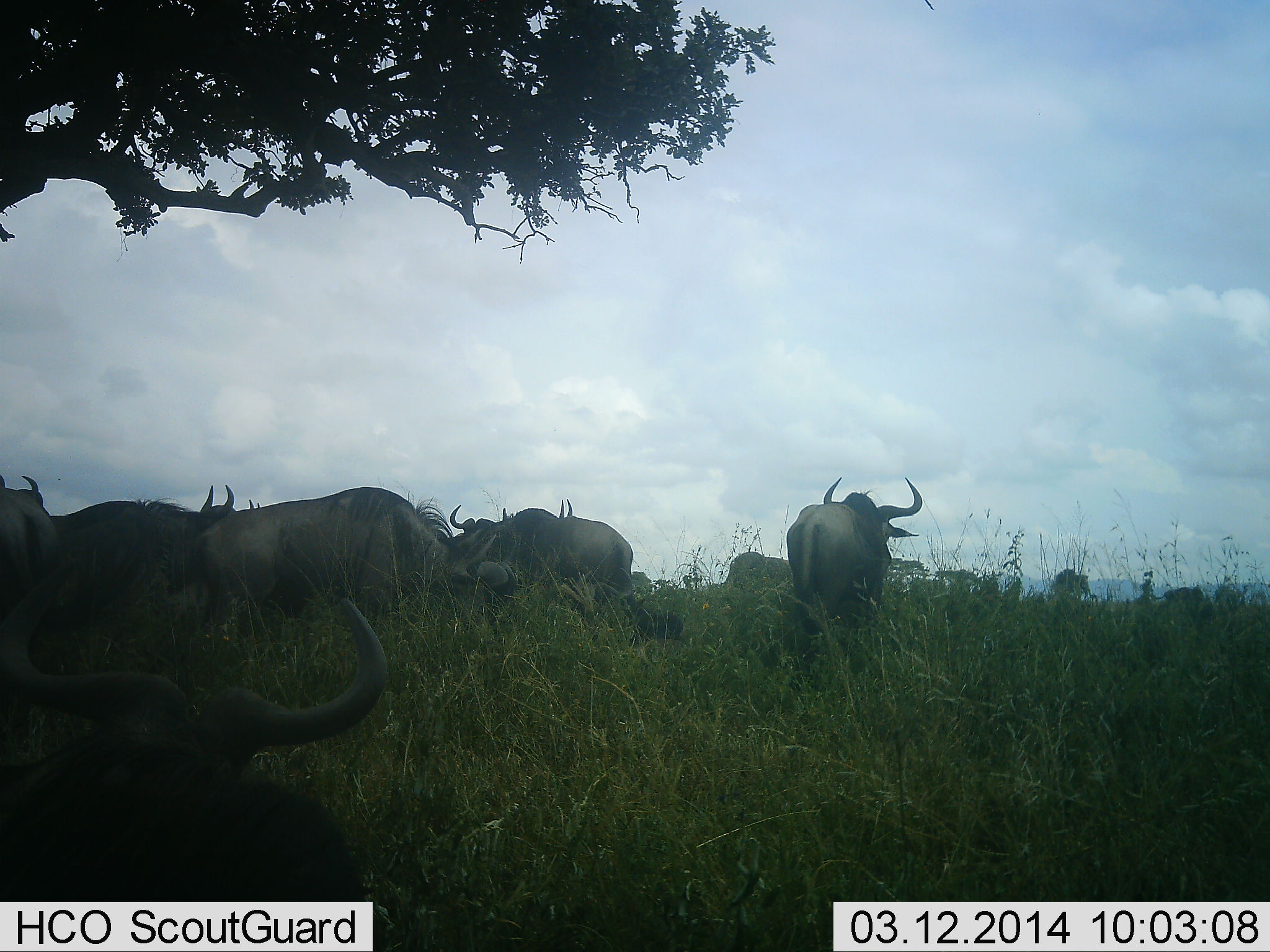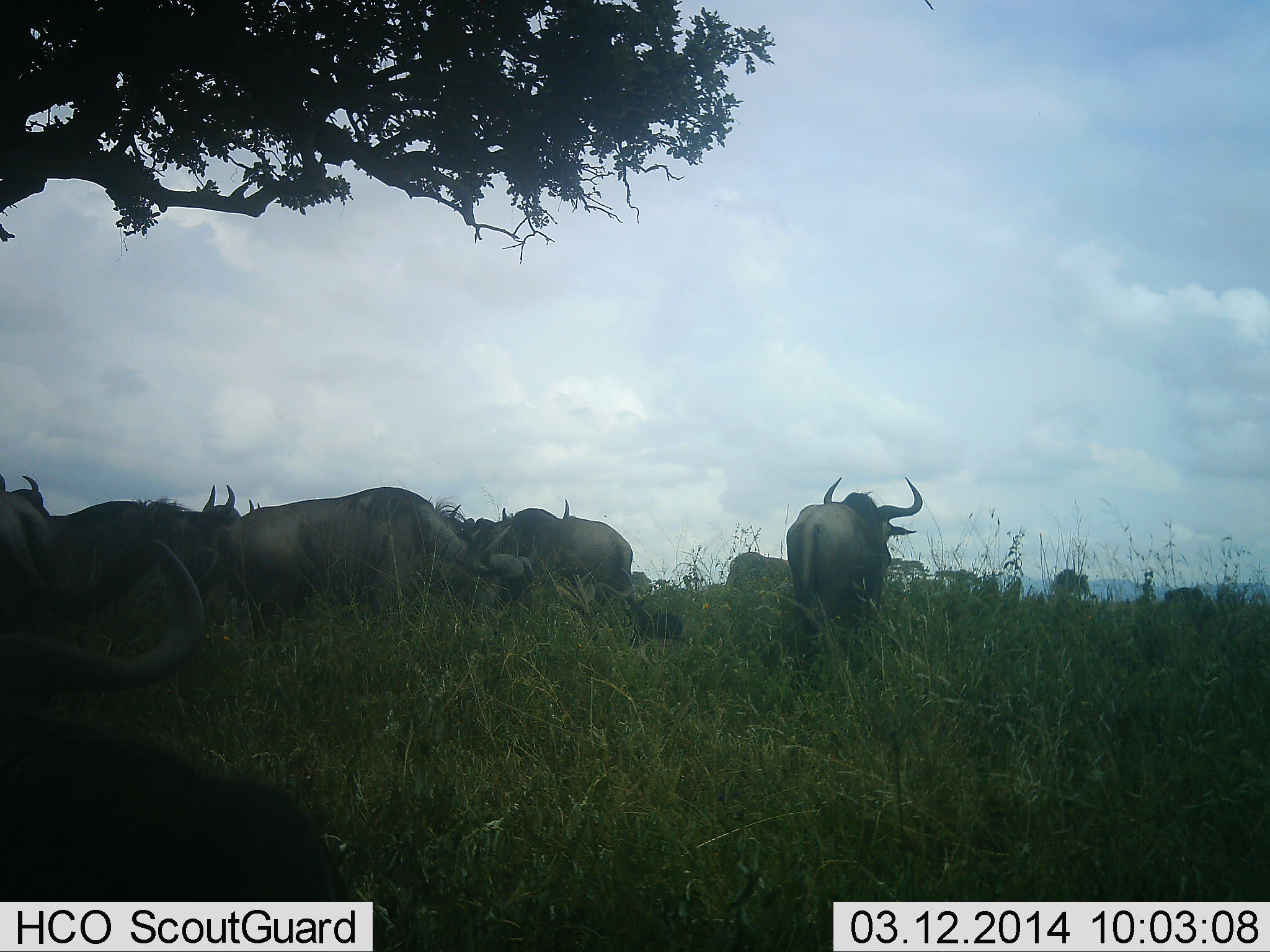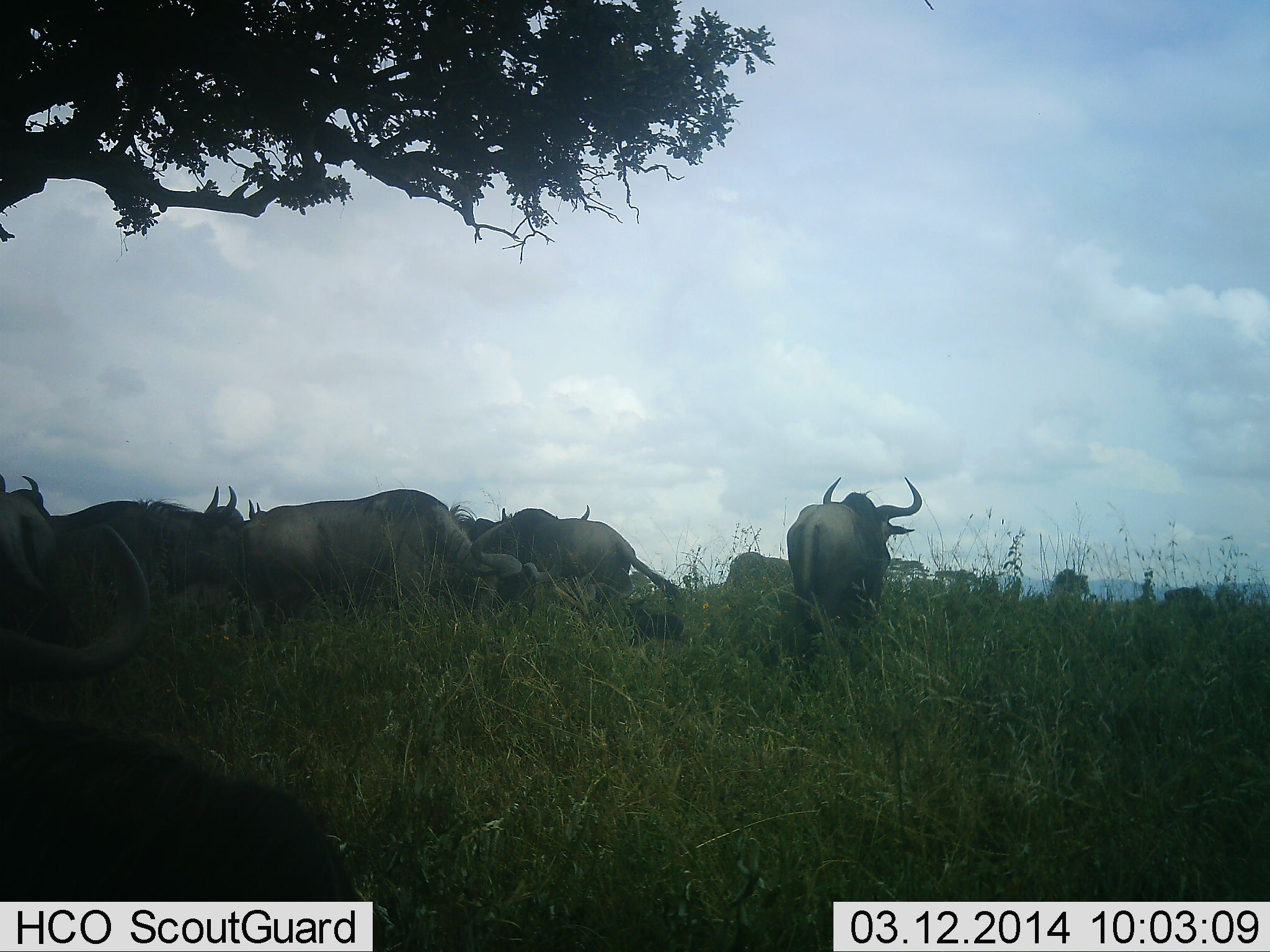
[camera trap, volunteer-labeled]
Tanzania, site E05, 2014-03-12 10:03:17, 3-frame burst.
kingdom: Animalia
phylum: Chordata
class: Mammalia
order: Artiodactyla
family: Bovidae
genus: Connochaetes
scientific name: Connochaetes taurinus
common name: blue wildebeest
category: wildebeest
Wildebeest (blue wildebeest) (Connochaetes taurinus), count 9. Behavior (volunteer vote fractions): standing 60%, resting 50%, moving 40%, interacting 0%. Young present (vote fraction): 0%. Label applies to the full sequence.